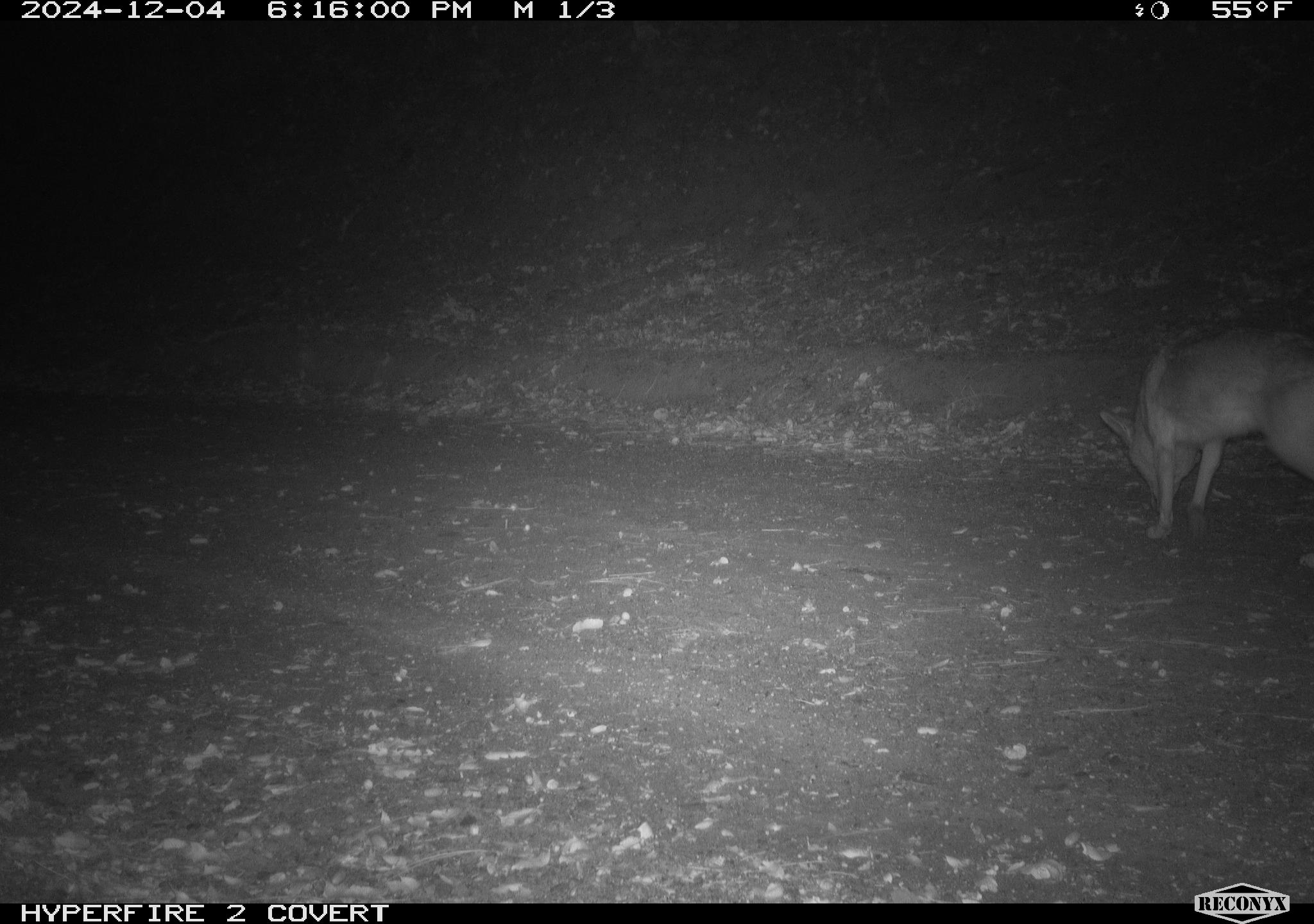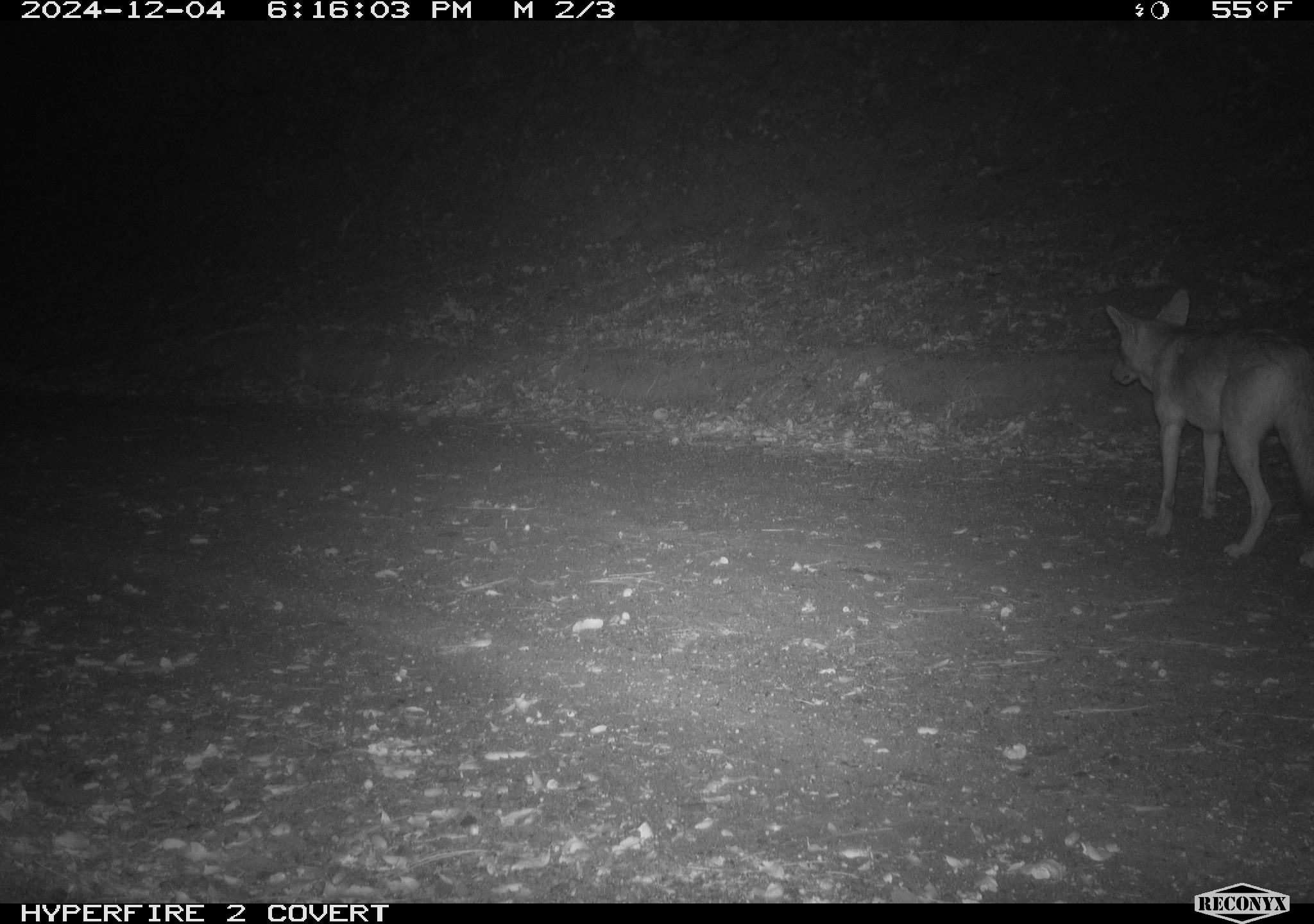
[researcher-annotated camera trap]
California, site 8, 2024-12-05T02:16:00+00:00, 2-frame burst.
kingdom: Animalia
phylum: Chordata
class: Mammalia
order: Carnivora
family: Canidae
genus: Canis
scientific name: Canis latrans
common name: coyote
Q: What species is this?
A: Coyote (Canis latrans).